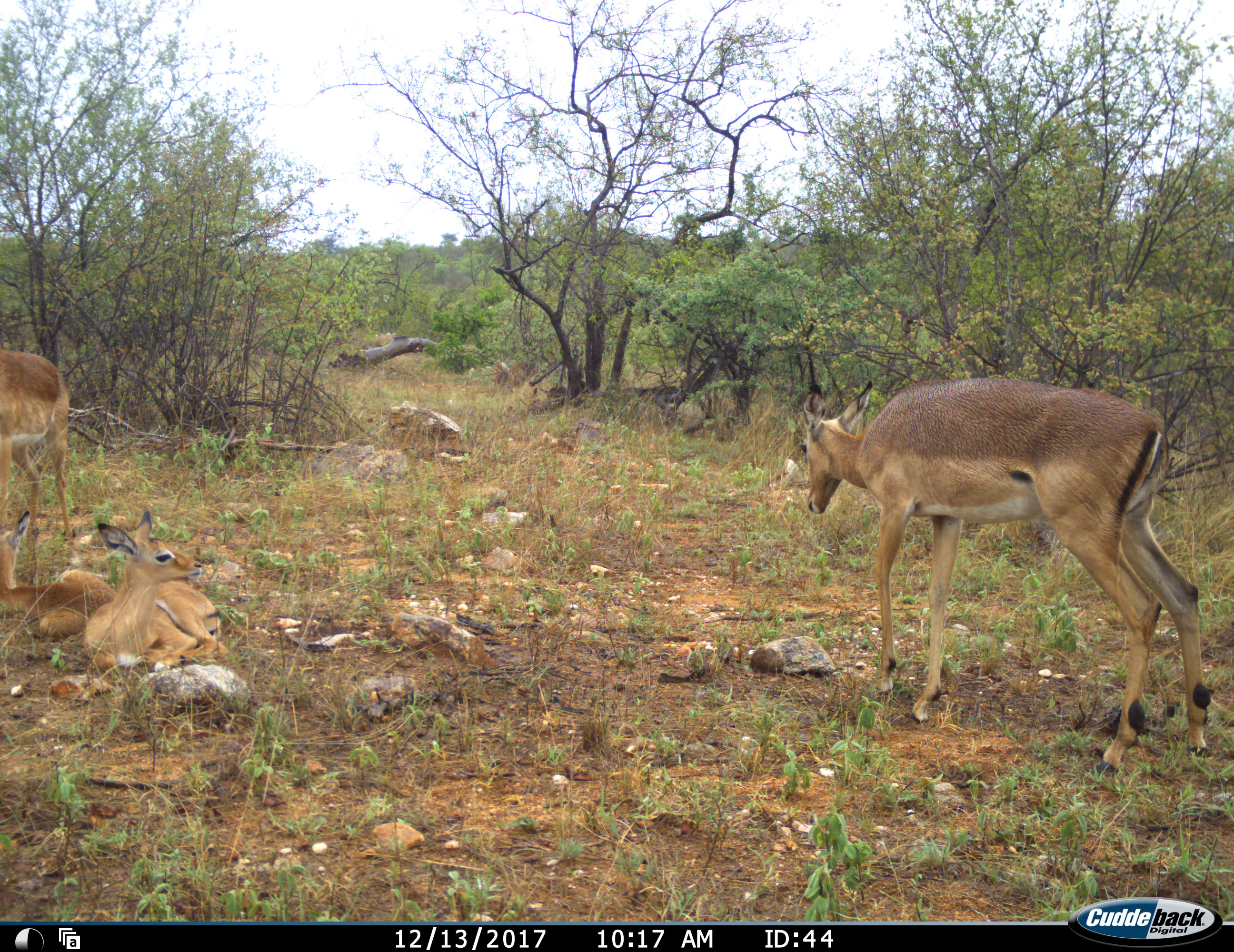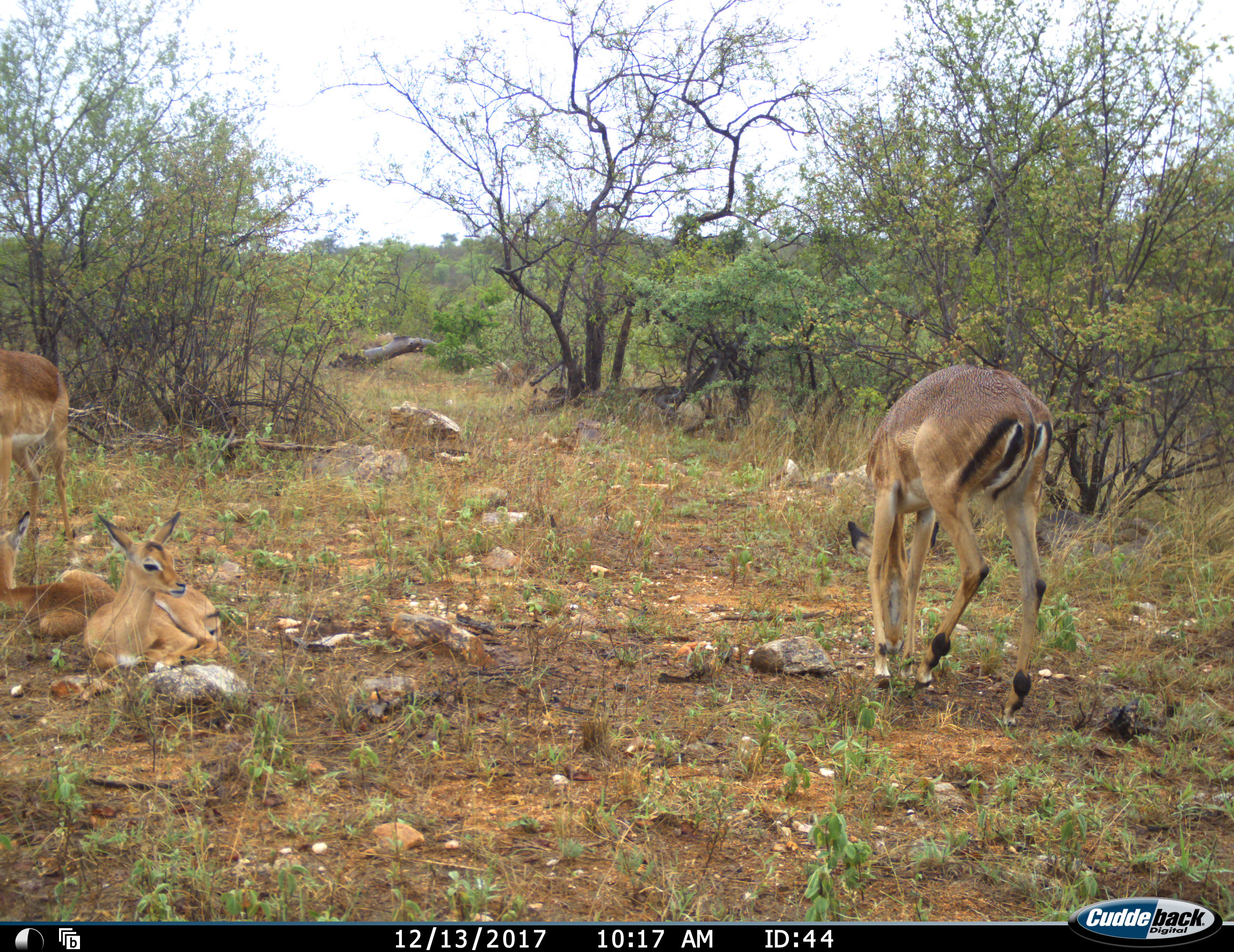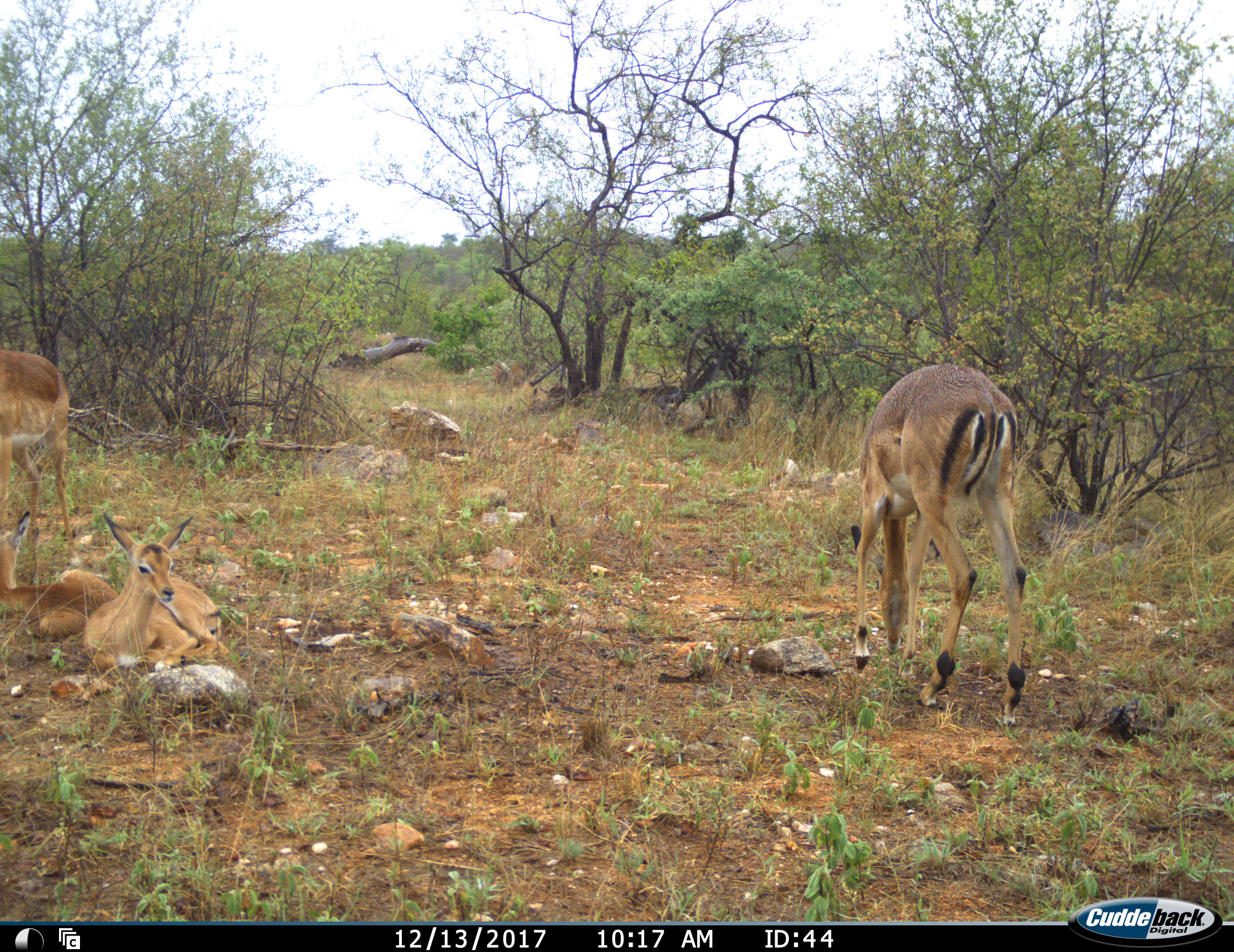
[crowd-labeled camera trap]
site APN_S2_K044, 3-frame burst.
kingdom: Animalia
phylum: Chordata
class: Mammalia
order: Artiodactyla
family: Bovidae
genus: Aepyceros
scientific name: Aepyceros melampus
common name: impala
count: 4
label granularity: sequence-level